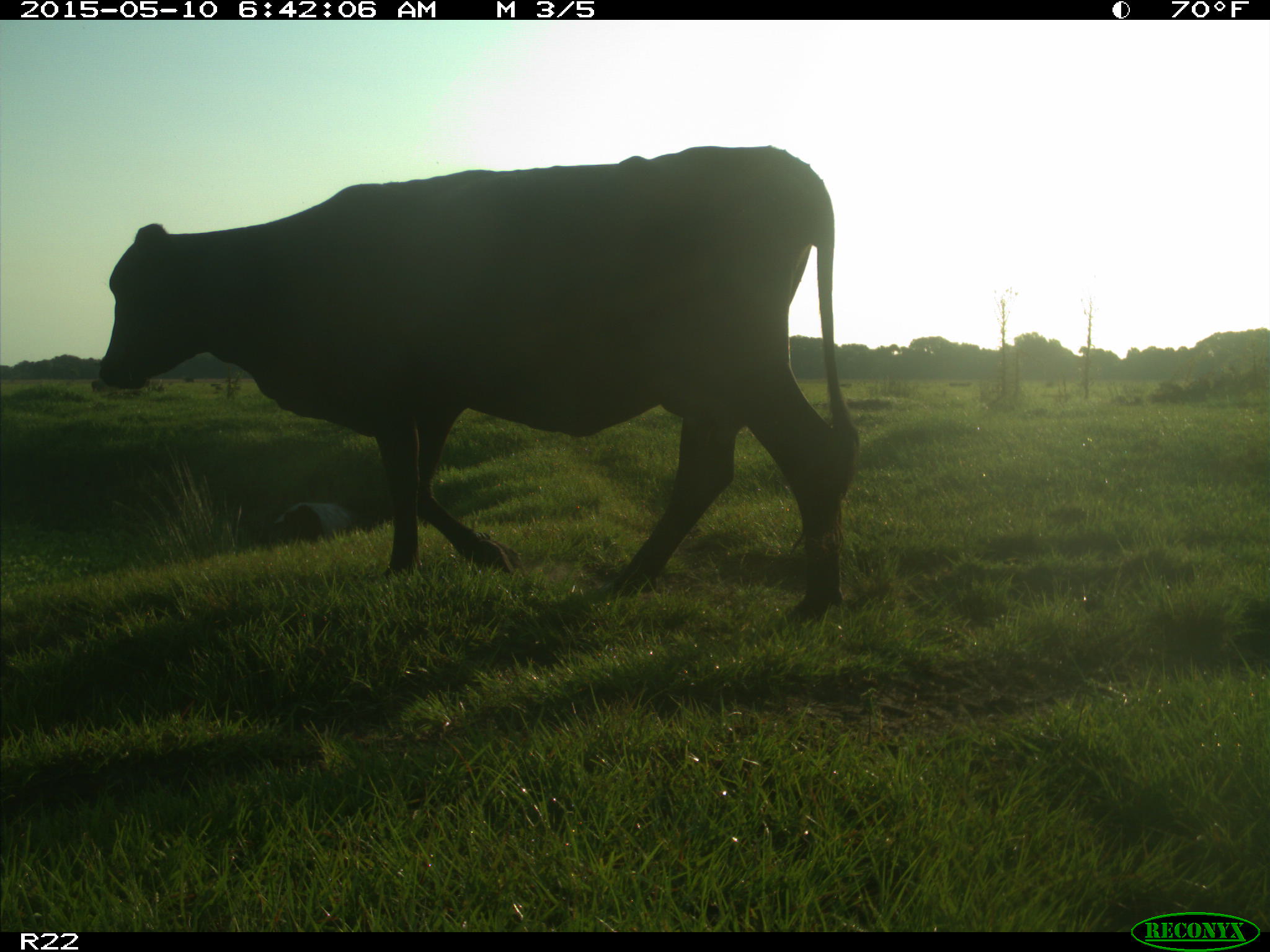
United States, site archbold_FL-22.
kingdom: Animalia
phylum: Chordata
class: Mammalia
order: Artiodactyla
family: Bovidae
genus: Bos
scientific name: Bos taurus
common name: domestic cow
Bos taurus (domestic cow).